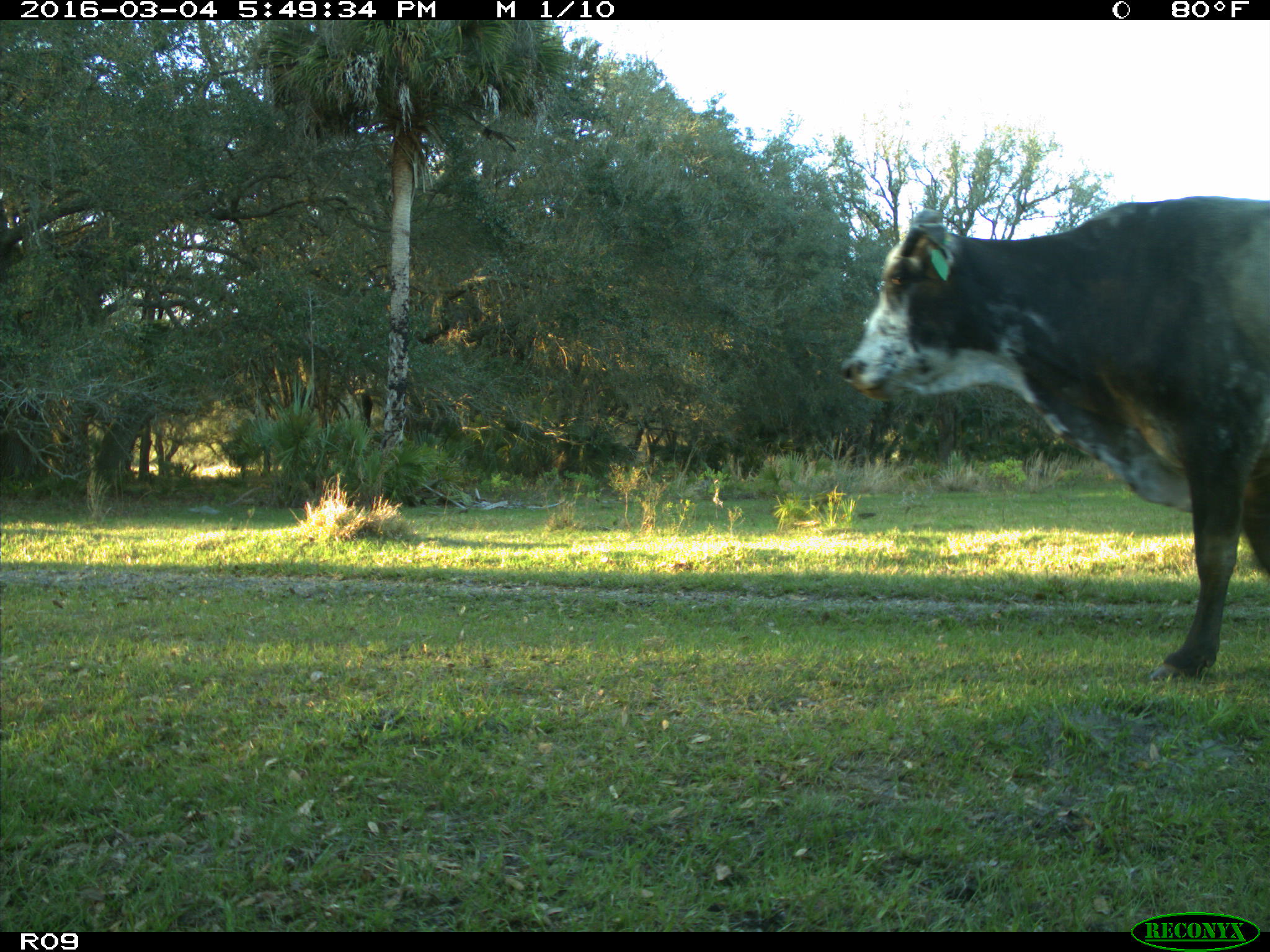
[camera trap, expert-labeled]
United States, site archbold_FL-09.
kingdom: Animalia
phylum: Chordata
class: Mammalia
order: Artiodactyla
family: Bovidae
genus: Bos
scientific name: Bos taurus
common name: domestic cow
Bos taurus (domestic cow).